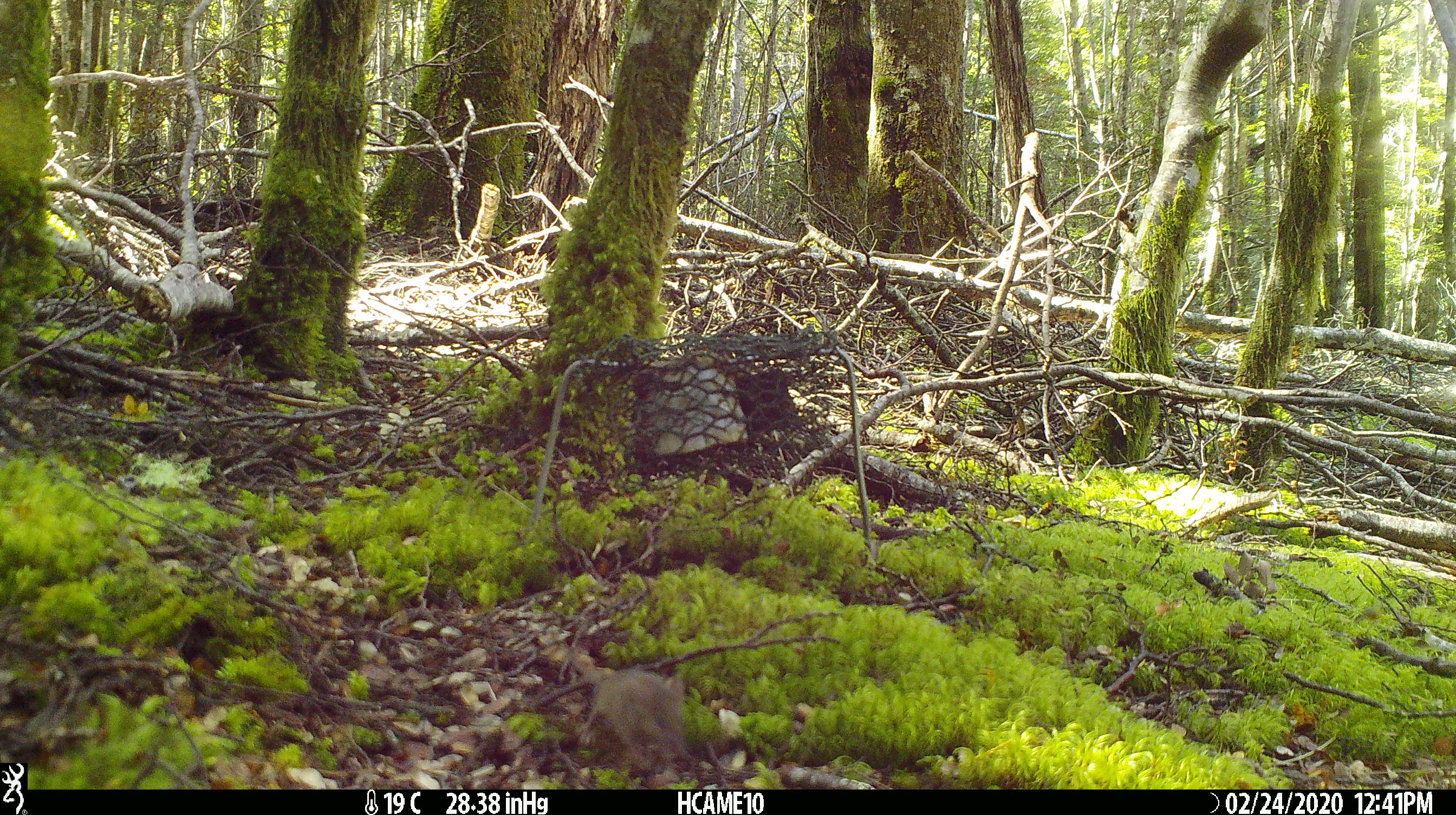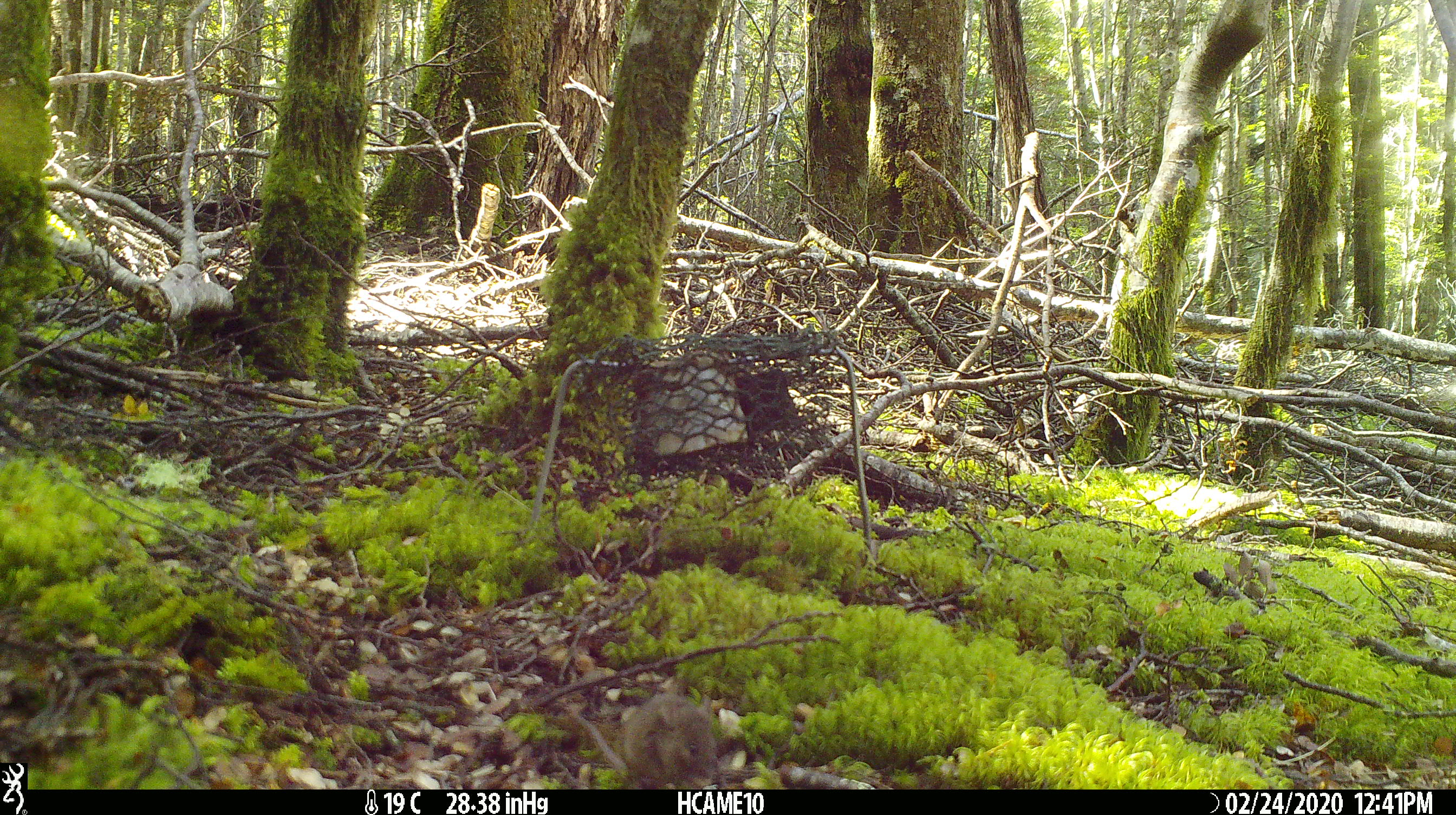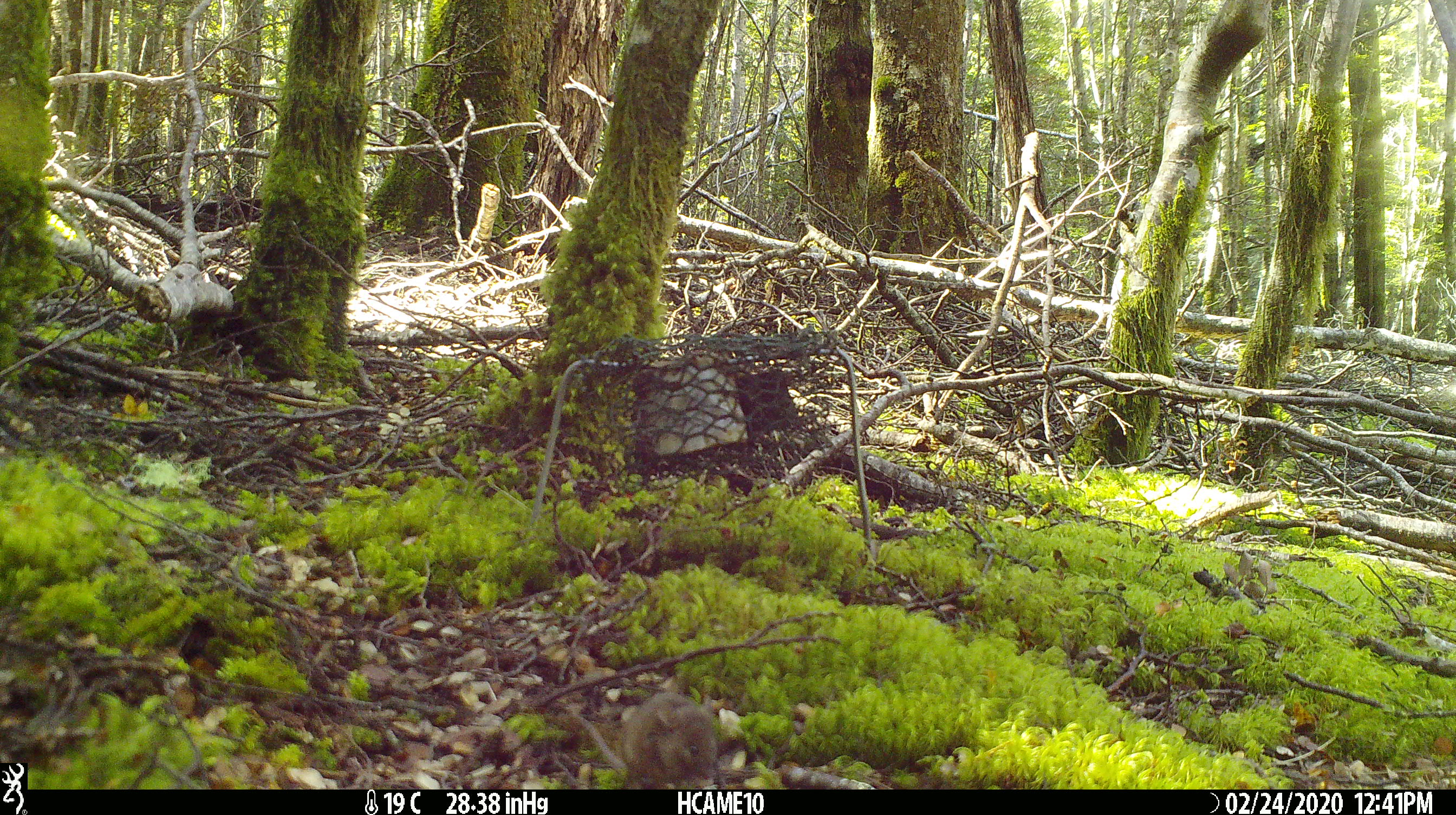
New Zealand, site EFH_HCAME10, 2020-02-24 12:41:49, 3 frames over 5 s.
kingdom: Animalia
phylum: Chordata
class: Mammalia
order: Rodentia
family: Muridae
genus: Mus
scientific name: Mus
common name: mouse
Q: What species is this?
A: Mouse (Mus).